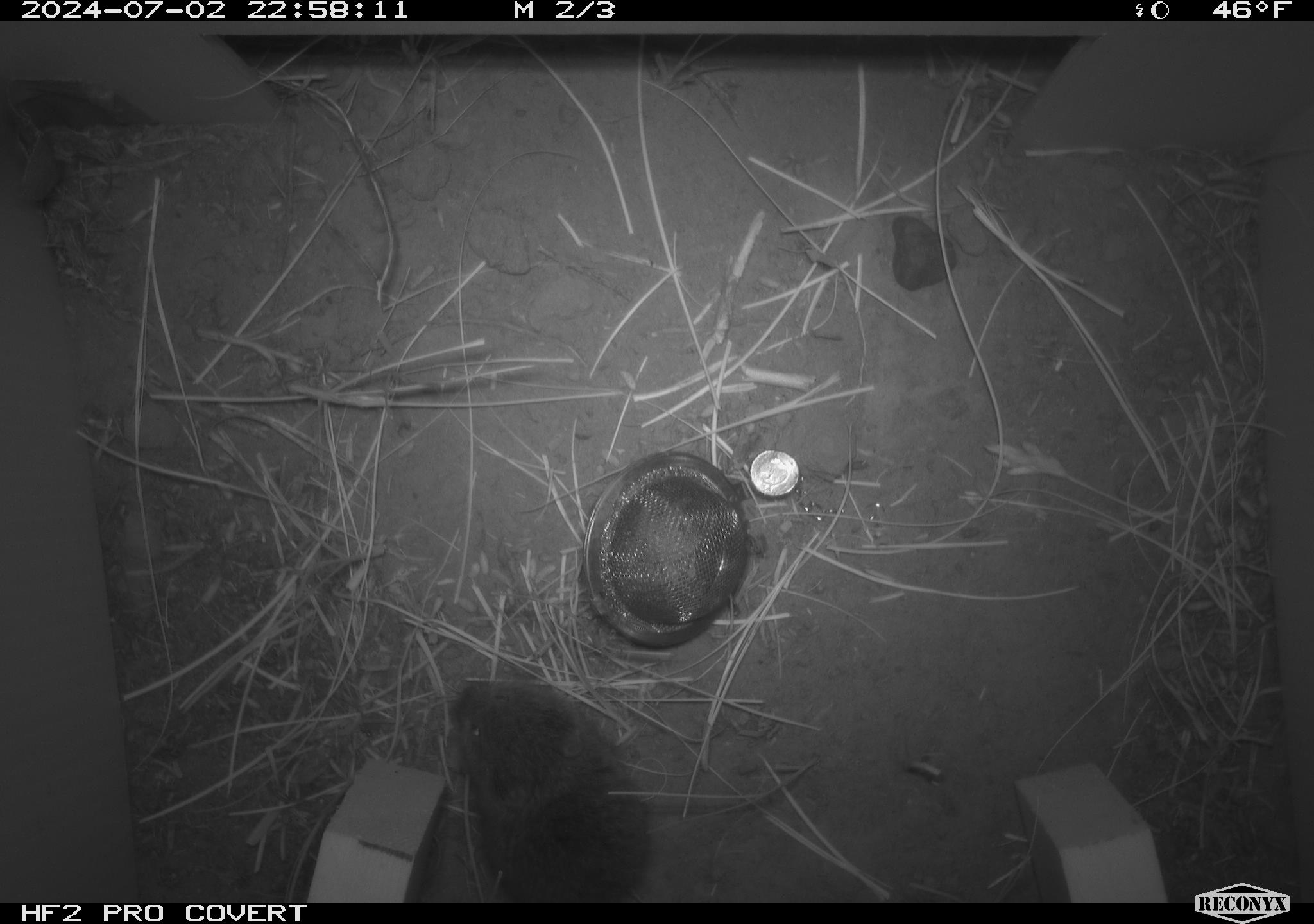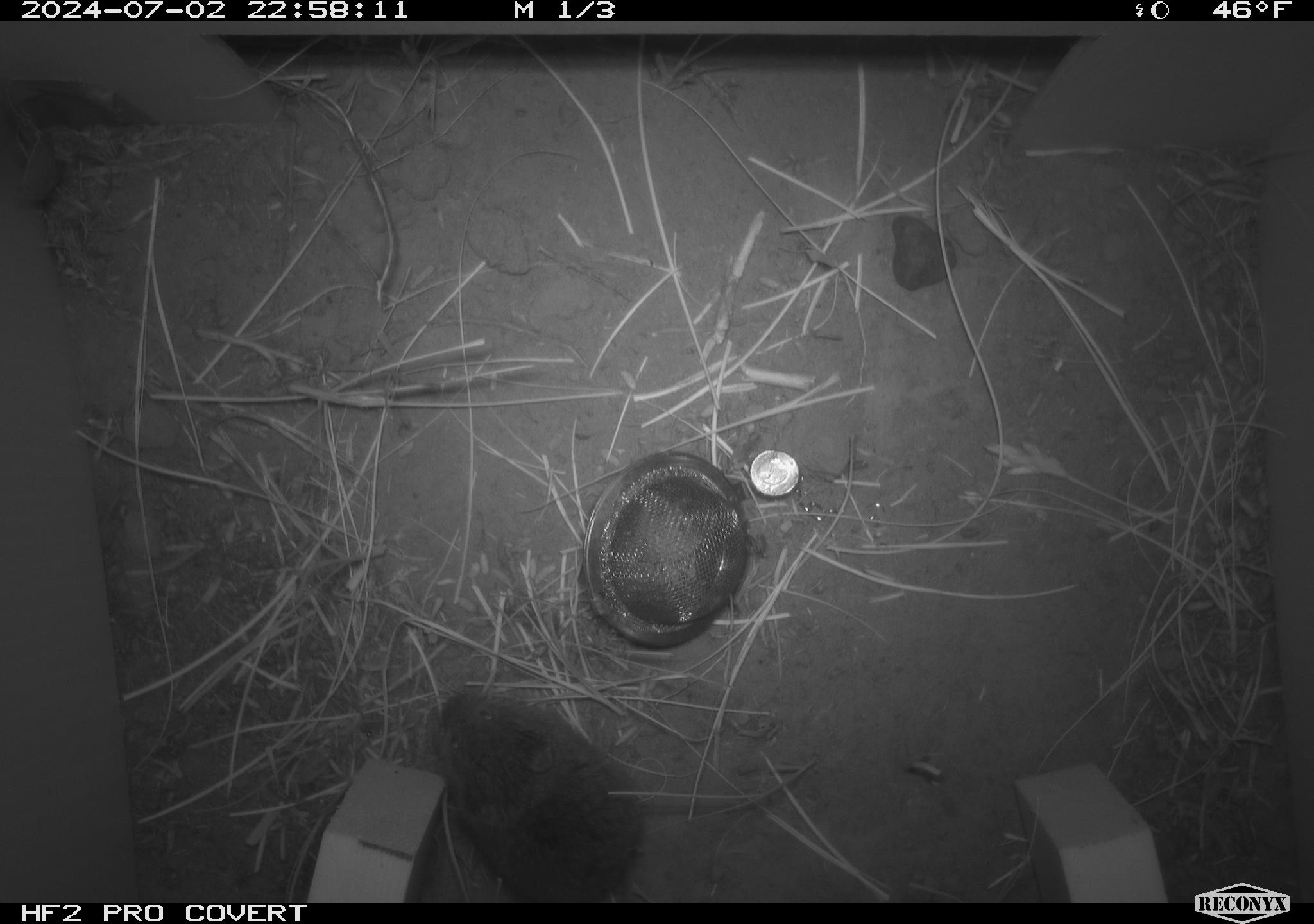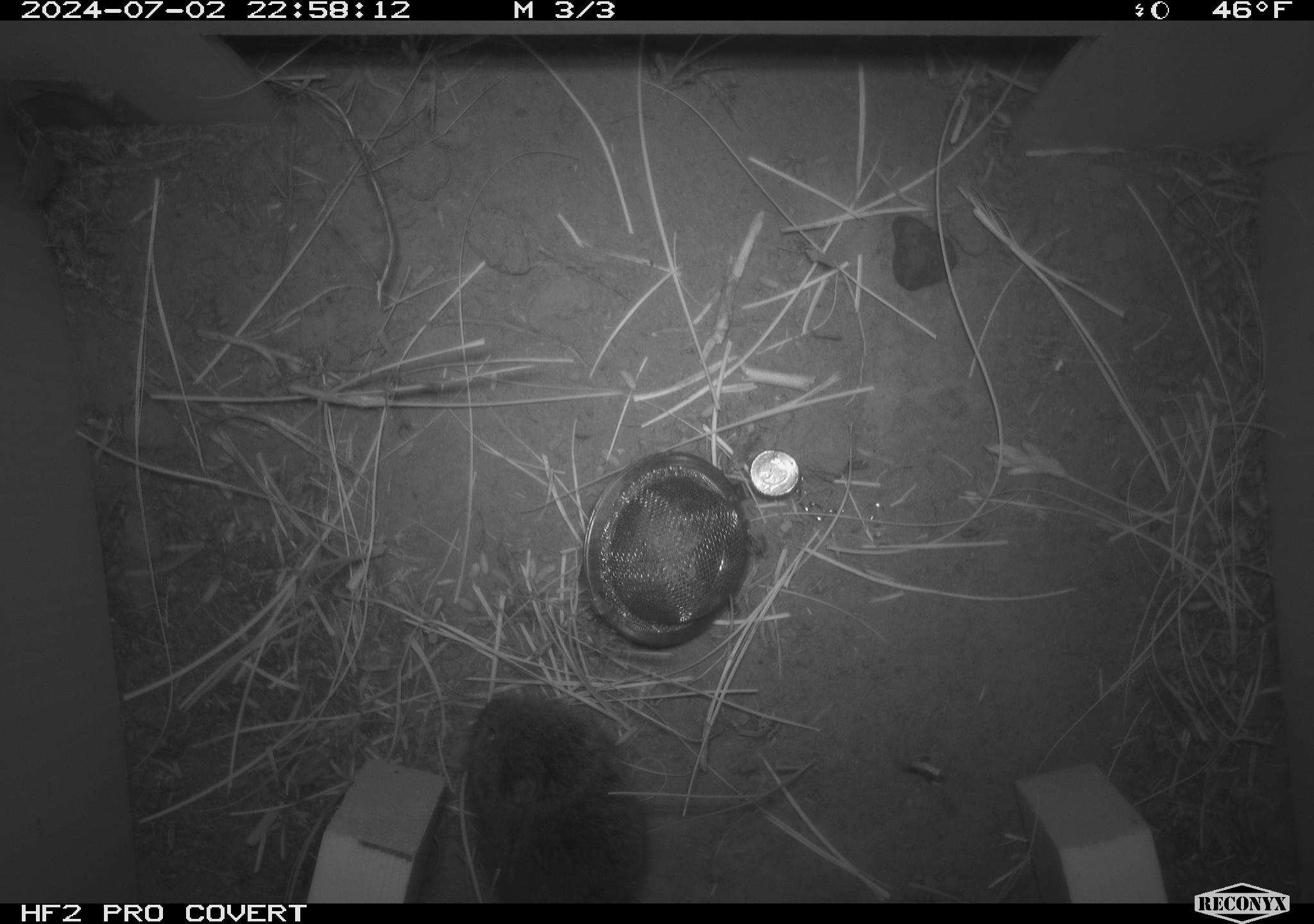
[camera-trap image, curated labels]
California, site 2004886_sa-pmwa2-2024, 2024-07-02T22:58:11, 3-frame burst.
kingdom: Animalia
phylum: Chordata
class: Mammalia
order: Rodentia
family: Cricetidae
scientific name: Arvicolinae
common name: voles, lemmings, and muskrats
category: arvicolinae subfamily